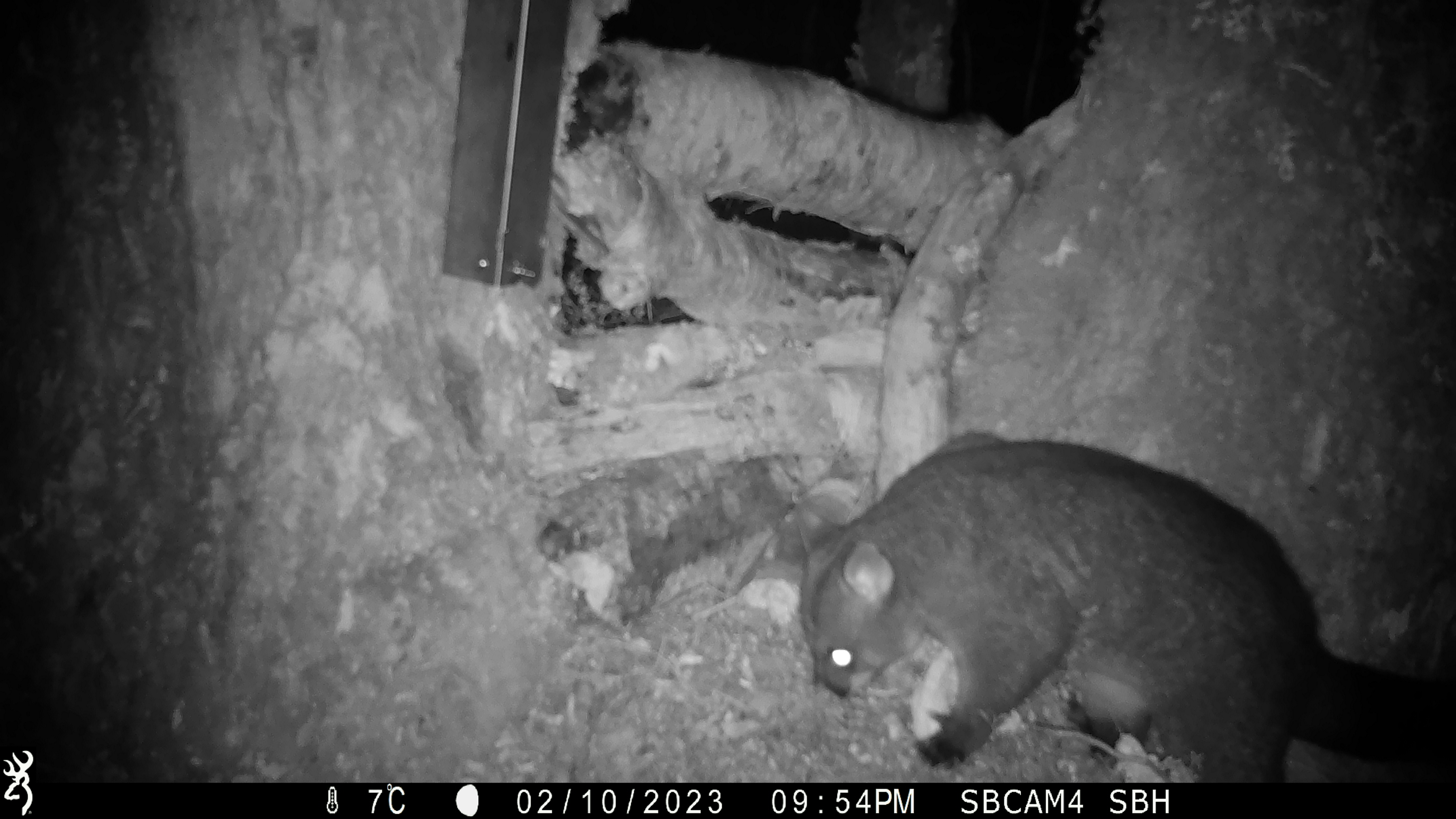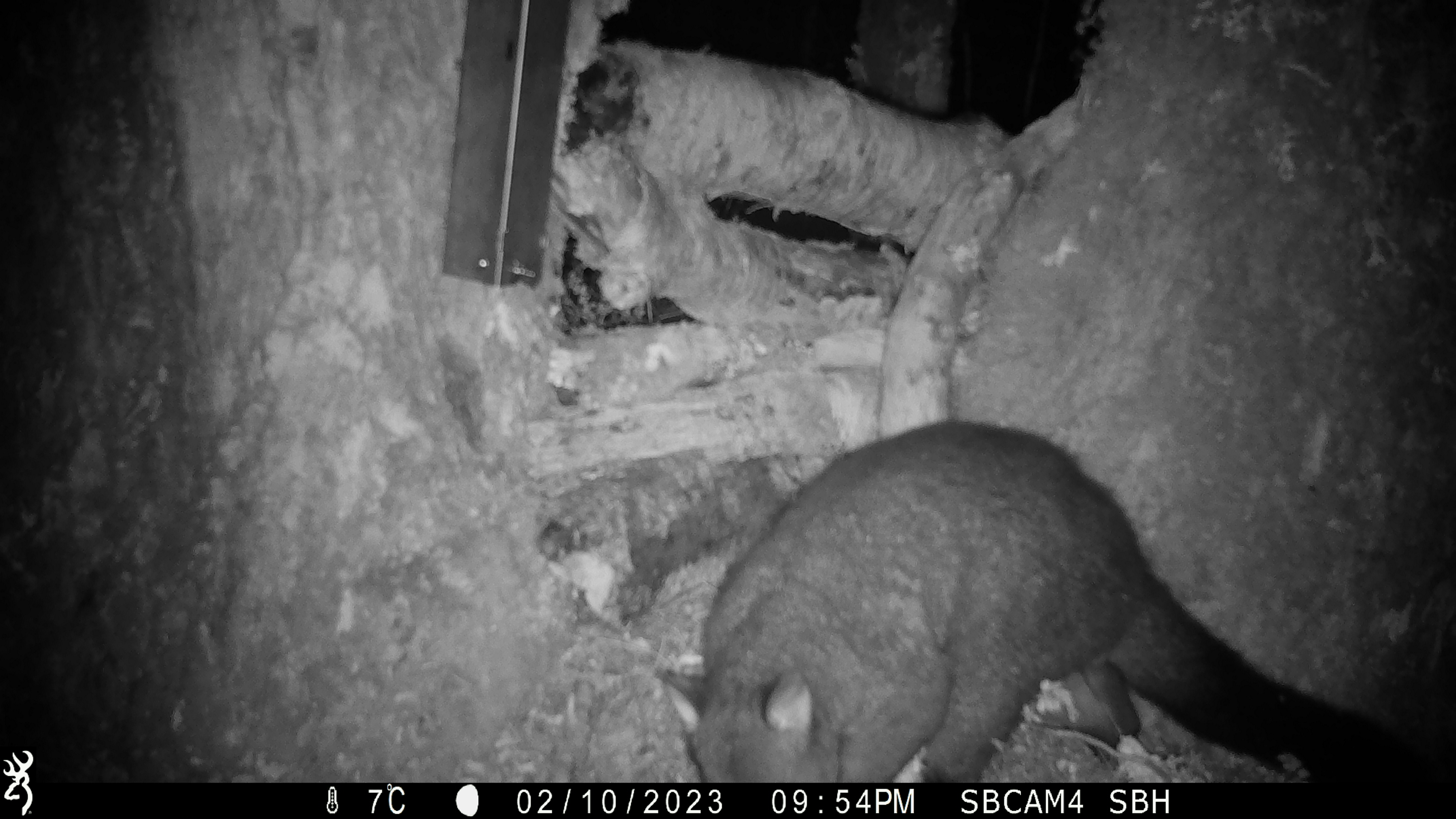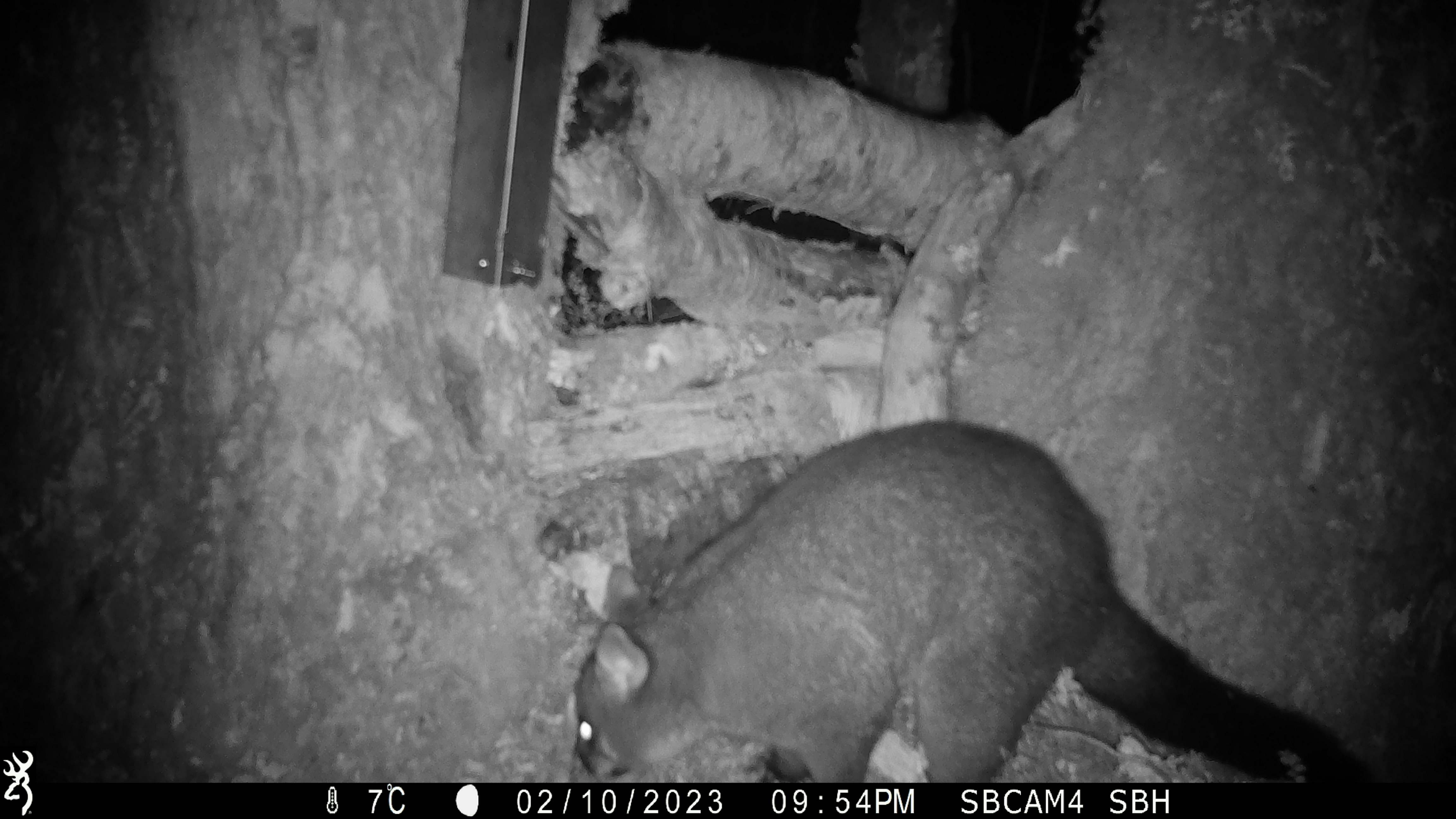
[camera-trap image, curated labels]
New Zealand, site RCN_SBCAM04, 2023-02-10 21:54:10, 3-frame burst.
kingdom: Animalia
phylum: Chordata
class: Mammalia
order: Diprotodontia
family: Phalangeridae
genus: Trichosurus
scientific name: Trichosurus vulpecula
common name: common brushtail possum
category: possum